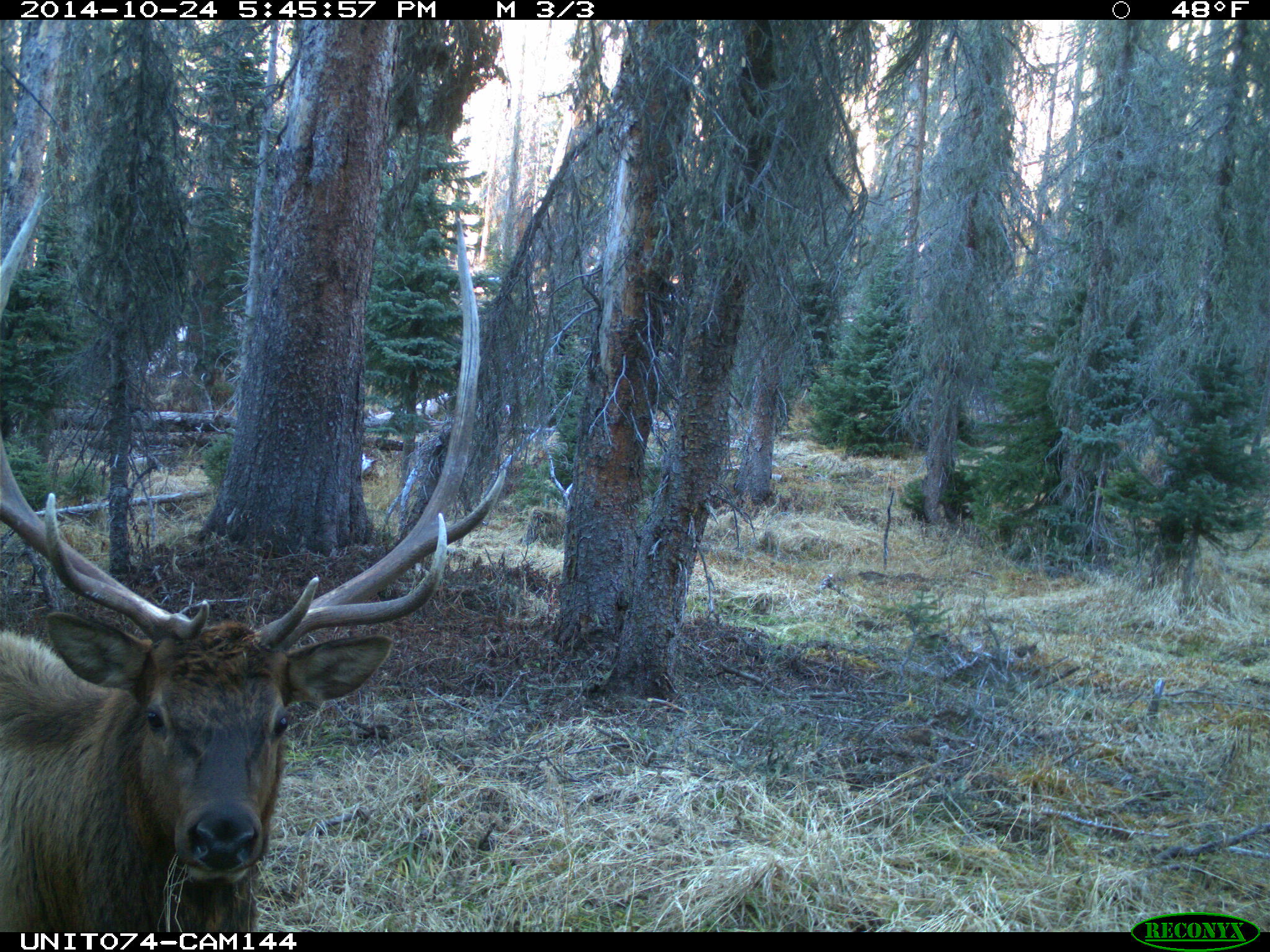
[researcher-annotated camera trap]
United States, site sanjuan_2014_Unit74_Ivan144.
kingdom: Animalia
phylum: Chordata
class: Mammalia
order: Artiodactyla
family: Cervidae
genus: Cervus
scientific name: Cervus elaphus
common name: red deer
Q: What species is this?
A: Cervus elaphus (red deer).